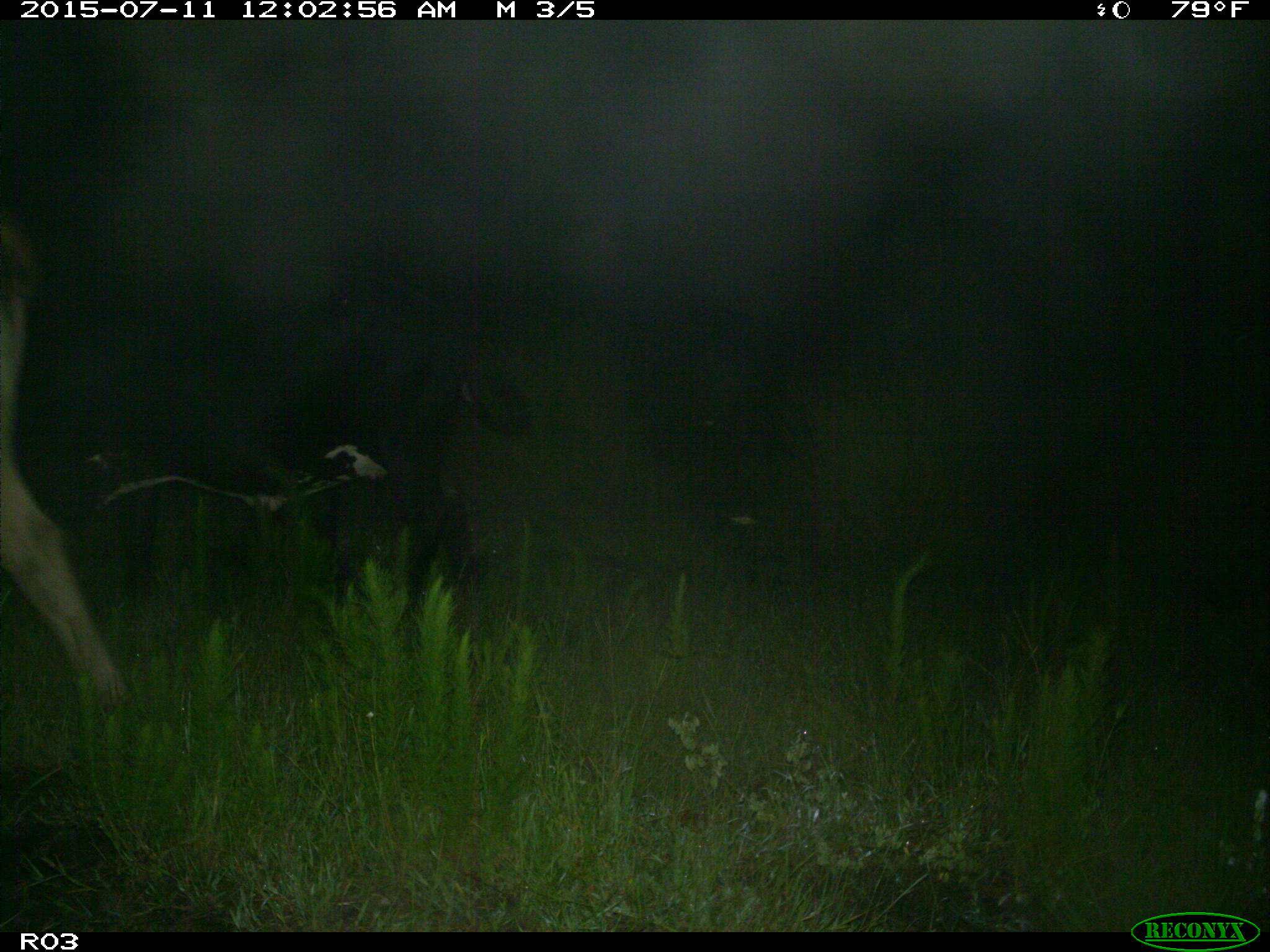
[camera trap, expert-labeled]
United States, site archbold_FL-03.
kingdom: Animalia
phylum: Chordata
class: Mammalia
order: Artiodactyla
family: Bovidae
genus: Bos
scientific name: Bos taurus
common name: domestic cow